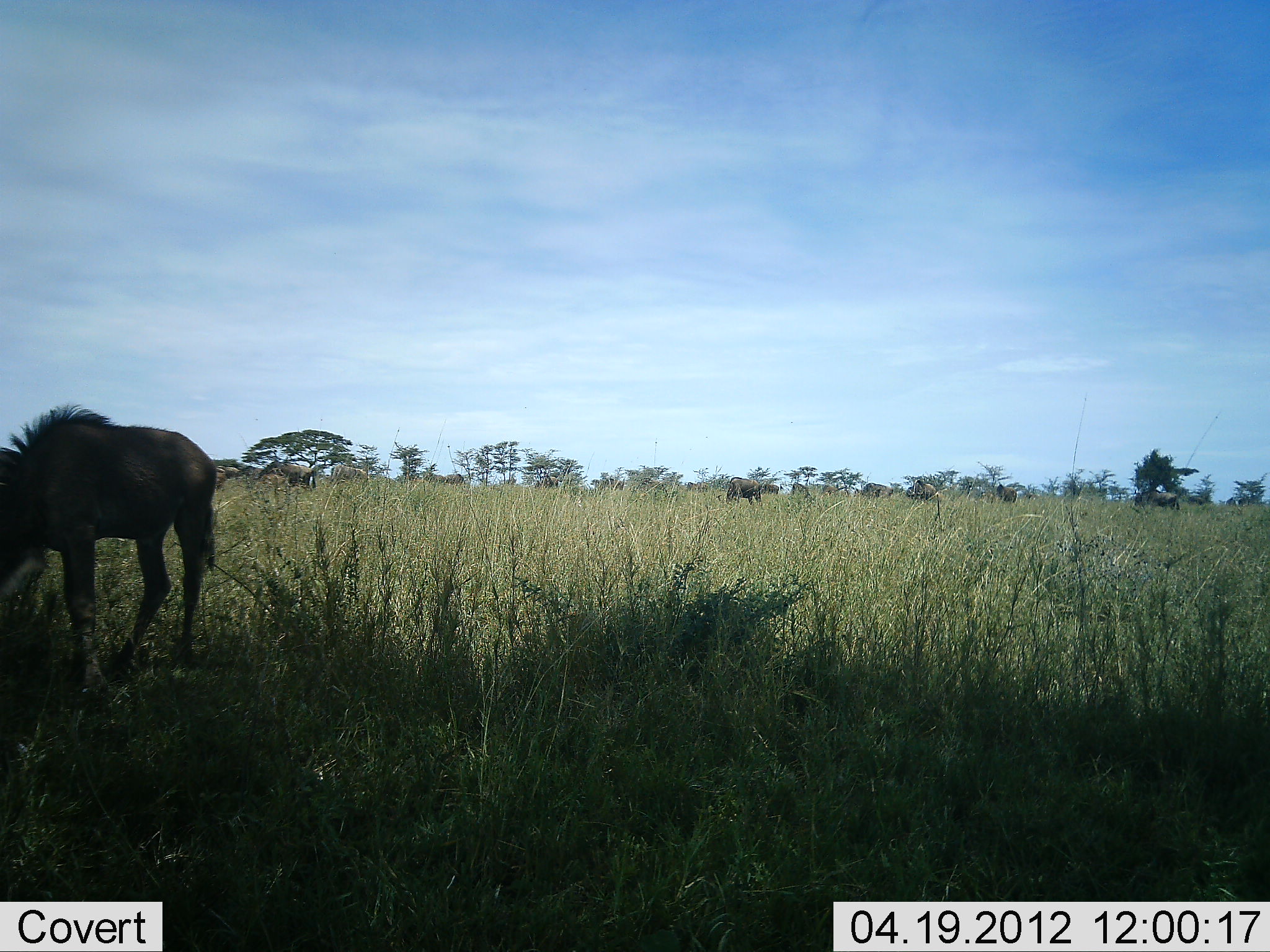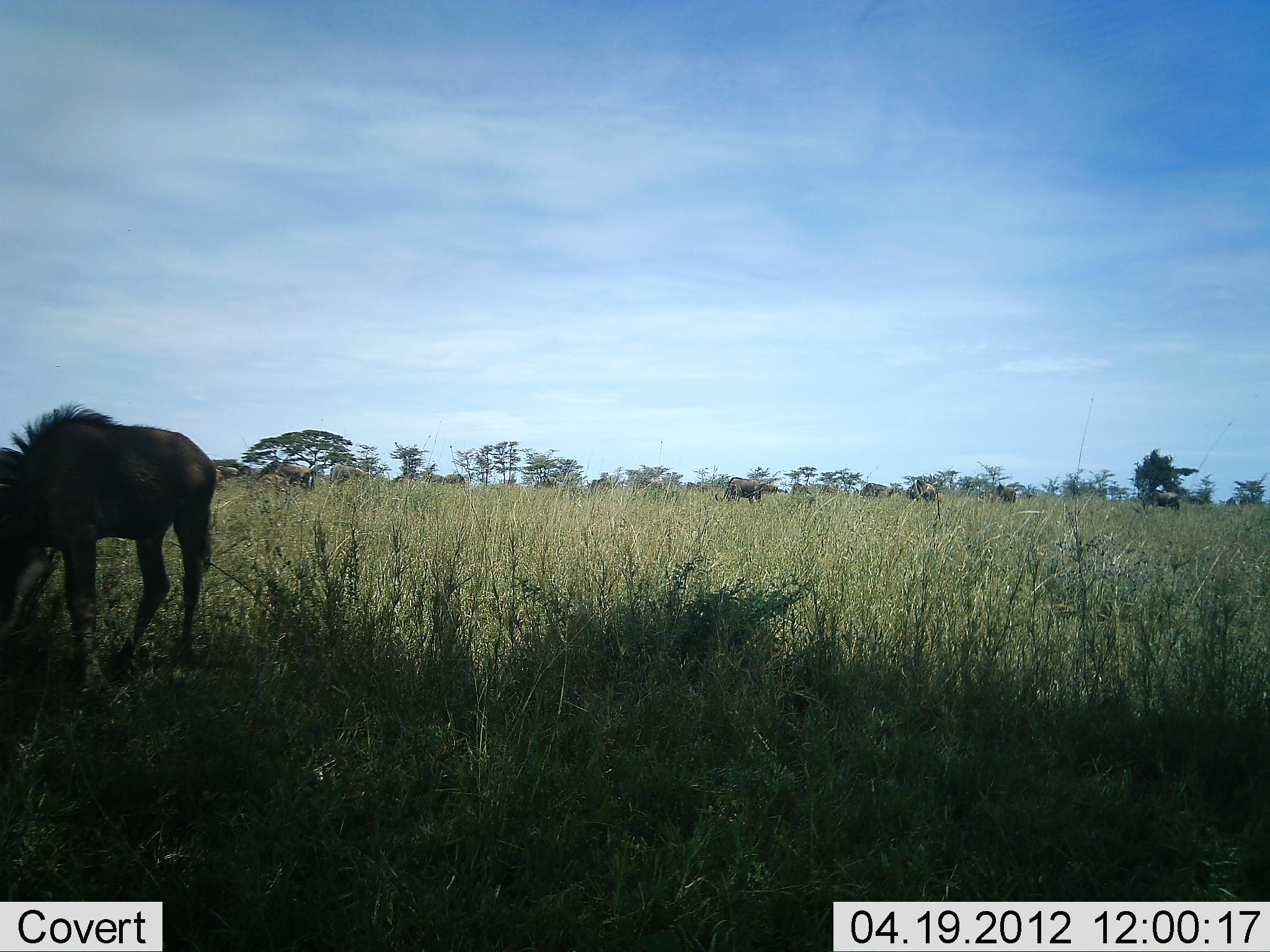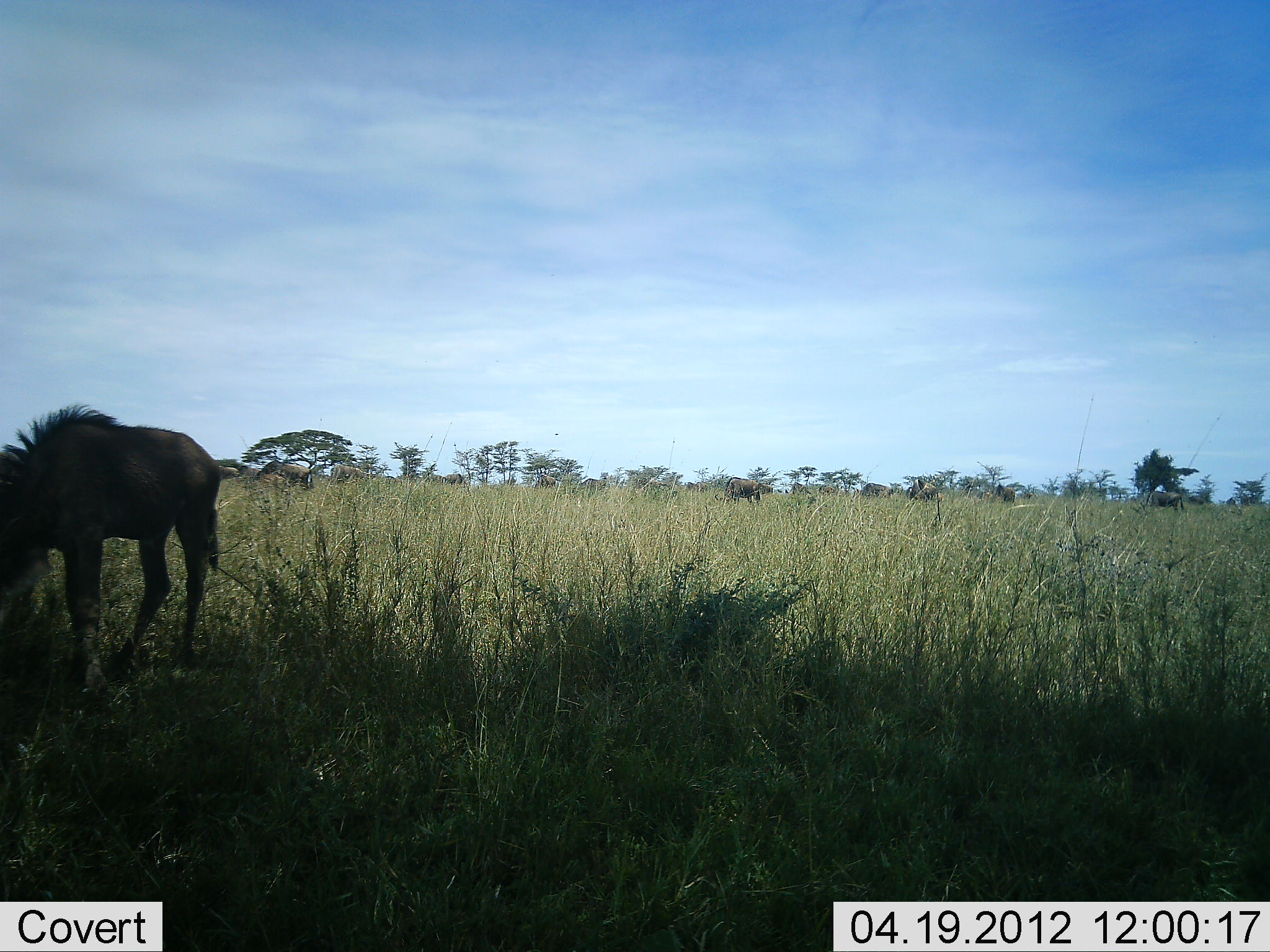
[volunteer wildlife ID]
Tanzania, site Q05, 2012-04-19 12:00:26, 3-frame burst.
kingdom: Animalia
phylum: Chordata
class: Mammalia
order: Artiodactyla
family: Bovidae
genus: Connochaetes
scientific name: Connochaetes taurinus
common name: blue wildebeest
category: wildebeest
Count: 1.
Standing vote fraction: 36%.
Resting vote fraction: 7%.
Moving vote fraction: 14%.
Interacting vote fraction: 0%.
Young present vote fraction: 43%.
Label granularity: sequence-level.